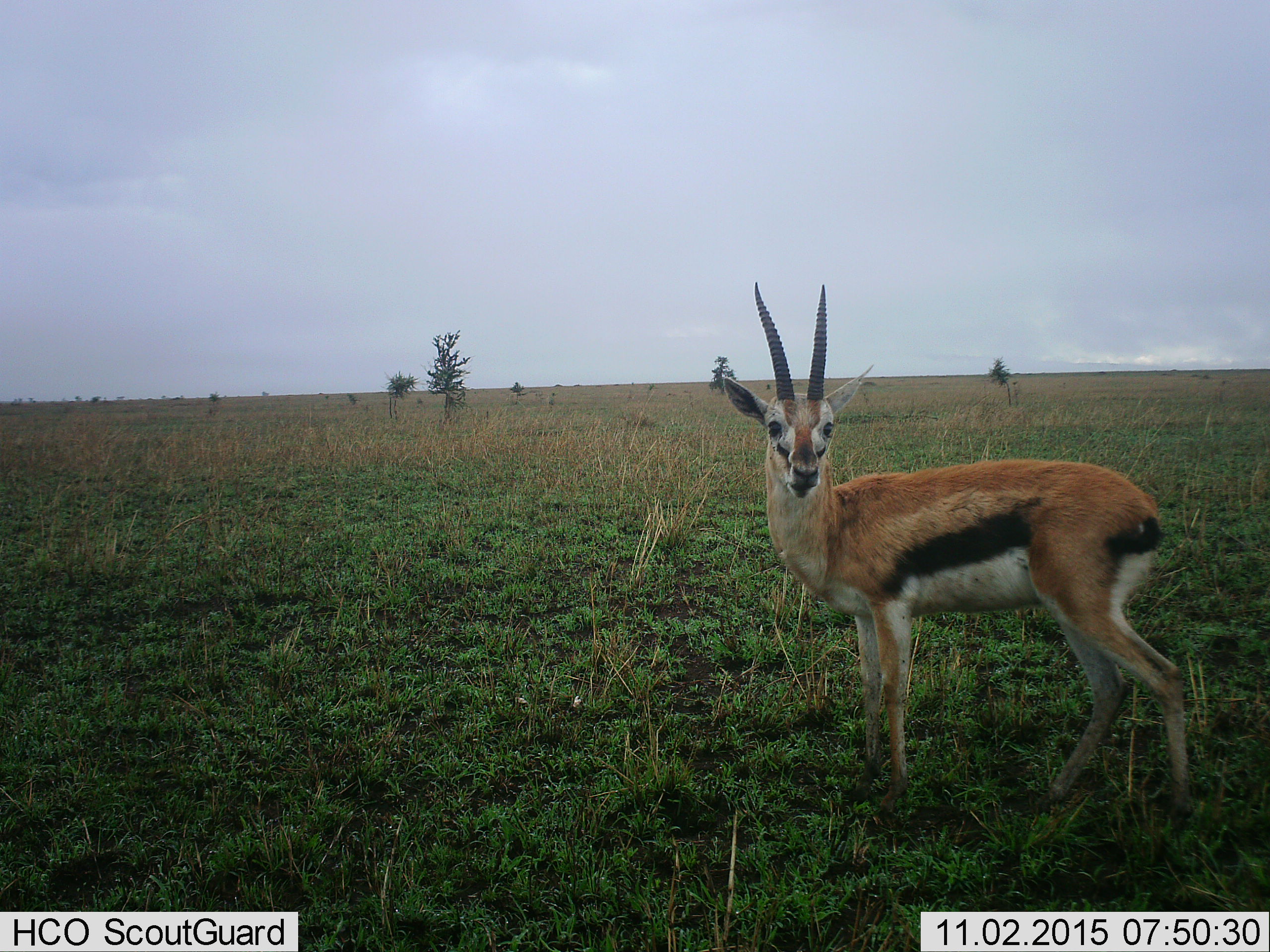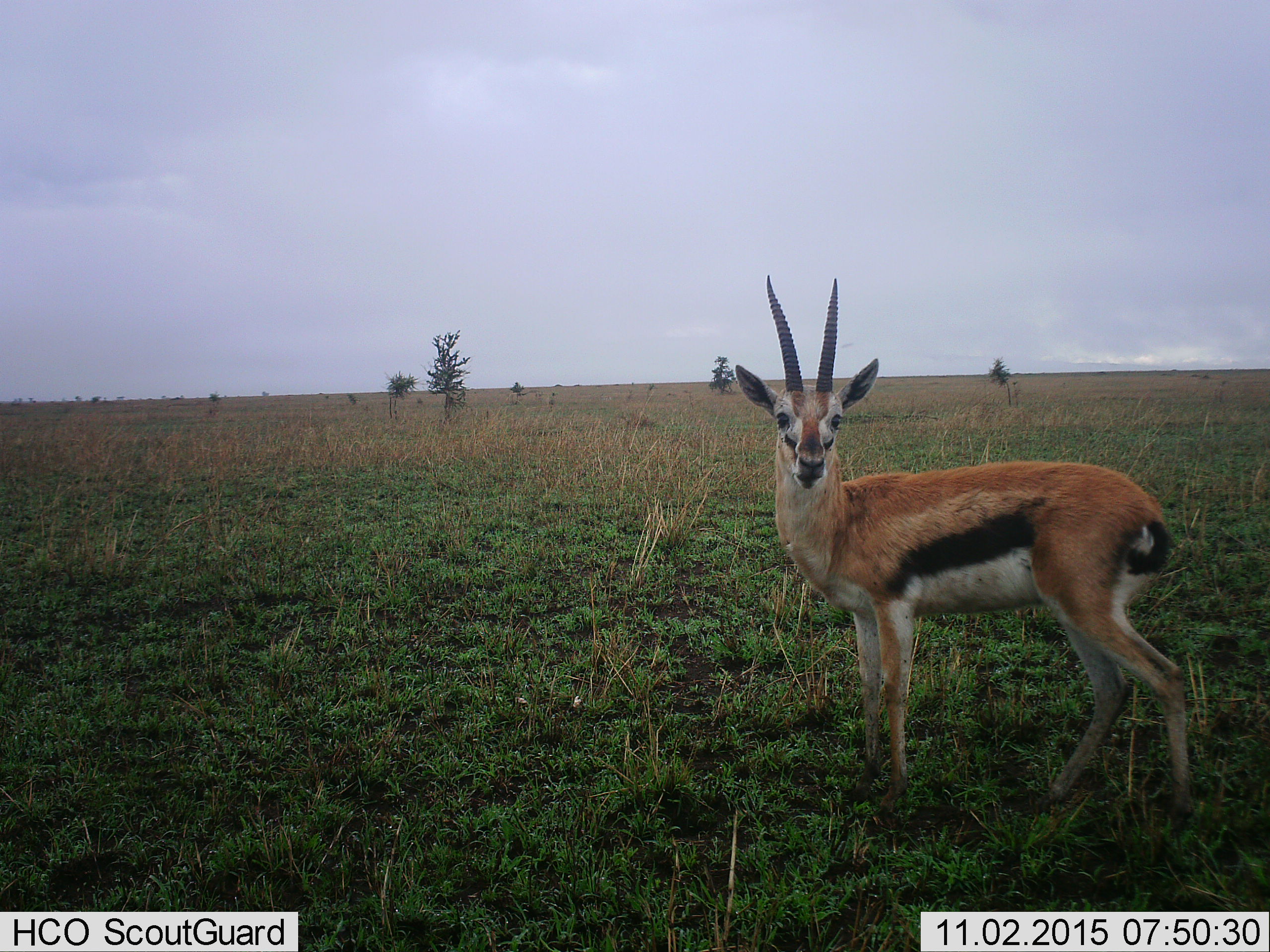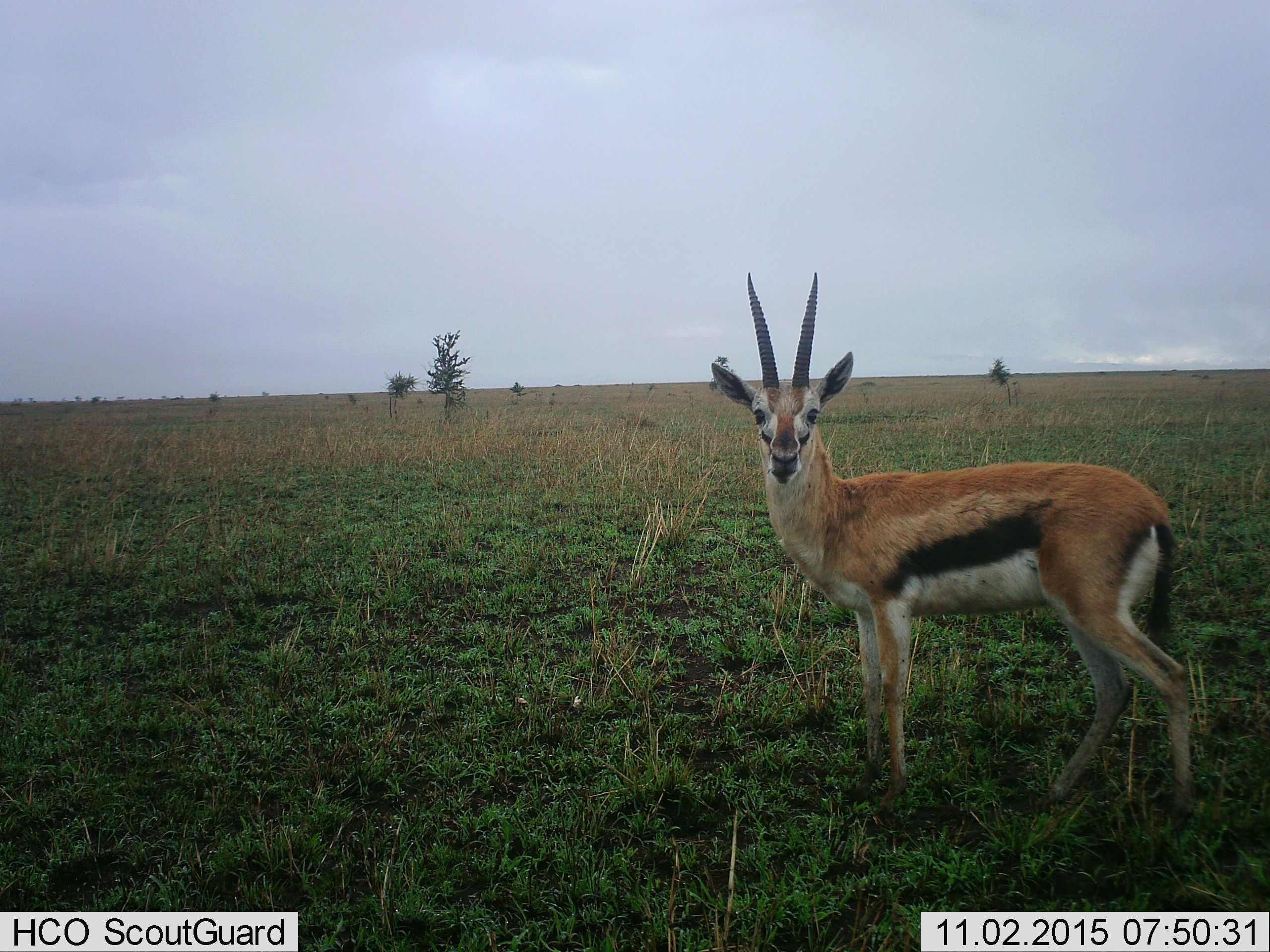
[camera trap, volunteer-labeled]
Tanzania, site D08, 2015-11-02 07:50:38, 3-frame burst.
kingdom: Animalia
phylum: Chordata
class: Mammalia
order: Artiodactyla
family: Bovidae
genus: Eudorcas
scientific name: Eudorcas thomsonii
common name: thomson's gazelle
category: gazellethomsons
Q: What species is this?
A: Gazellethomsons (thomson's gazelle) (Eudorcas thomsonii).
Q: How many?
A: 1.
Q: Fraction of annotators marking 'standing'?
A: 94%.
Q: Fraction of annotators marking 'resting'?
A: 0%.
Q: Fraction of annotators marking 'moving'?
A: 6%.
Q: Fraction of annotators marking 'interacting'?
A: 0%.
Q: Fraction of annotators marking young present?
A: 0%.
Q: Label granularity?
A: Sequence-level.